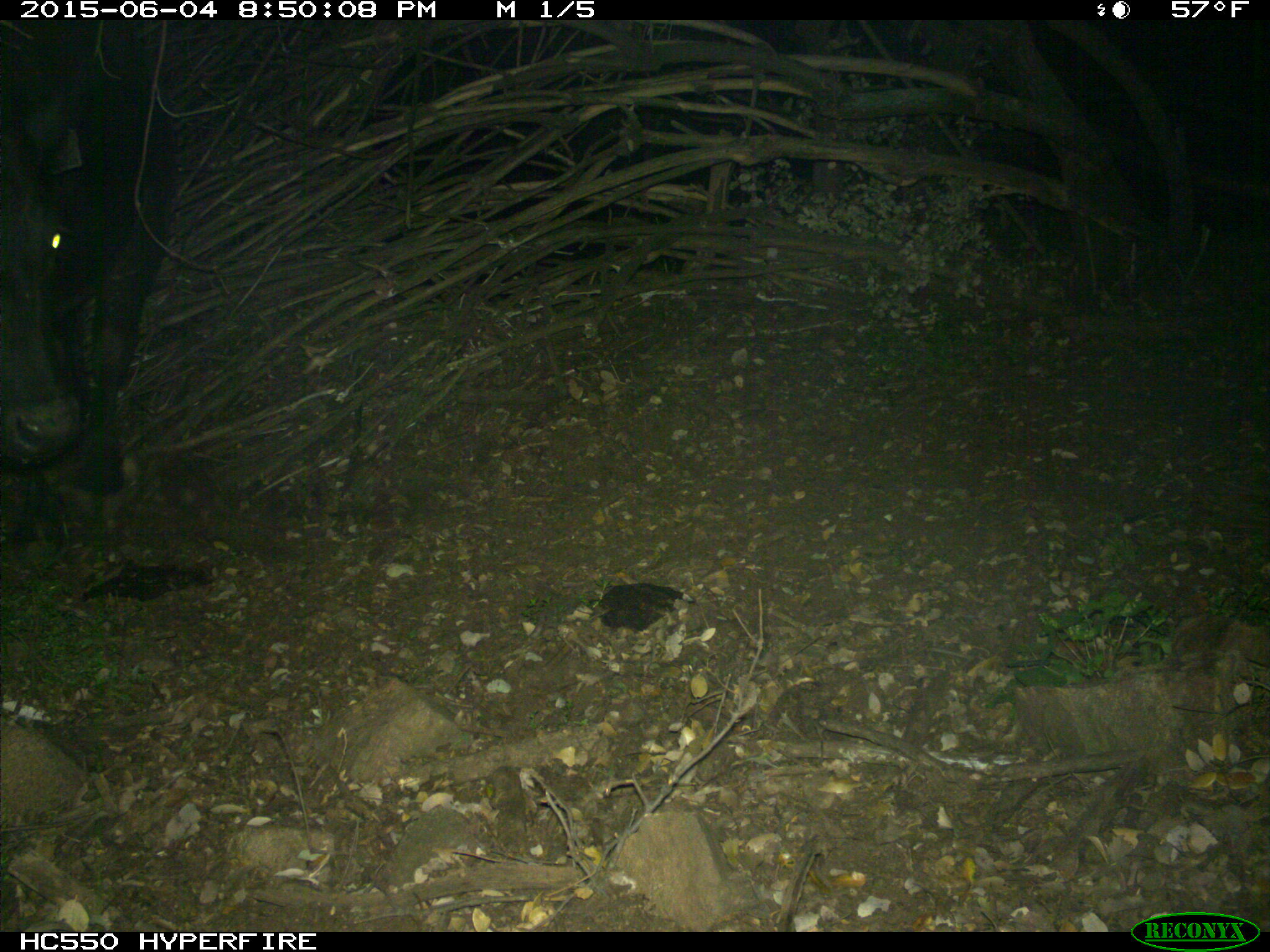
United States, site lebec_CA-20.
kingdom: Animalia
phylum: Chordata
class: Mammalia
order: Artiodactyla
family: Bovidae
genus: Bos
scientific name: Bos taurus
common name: domestic cow